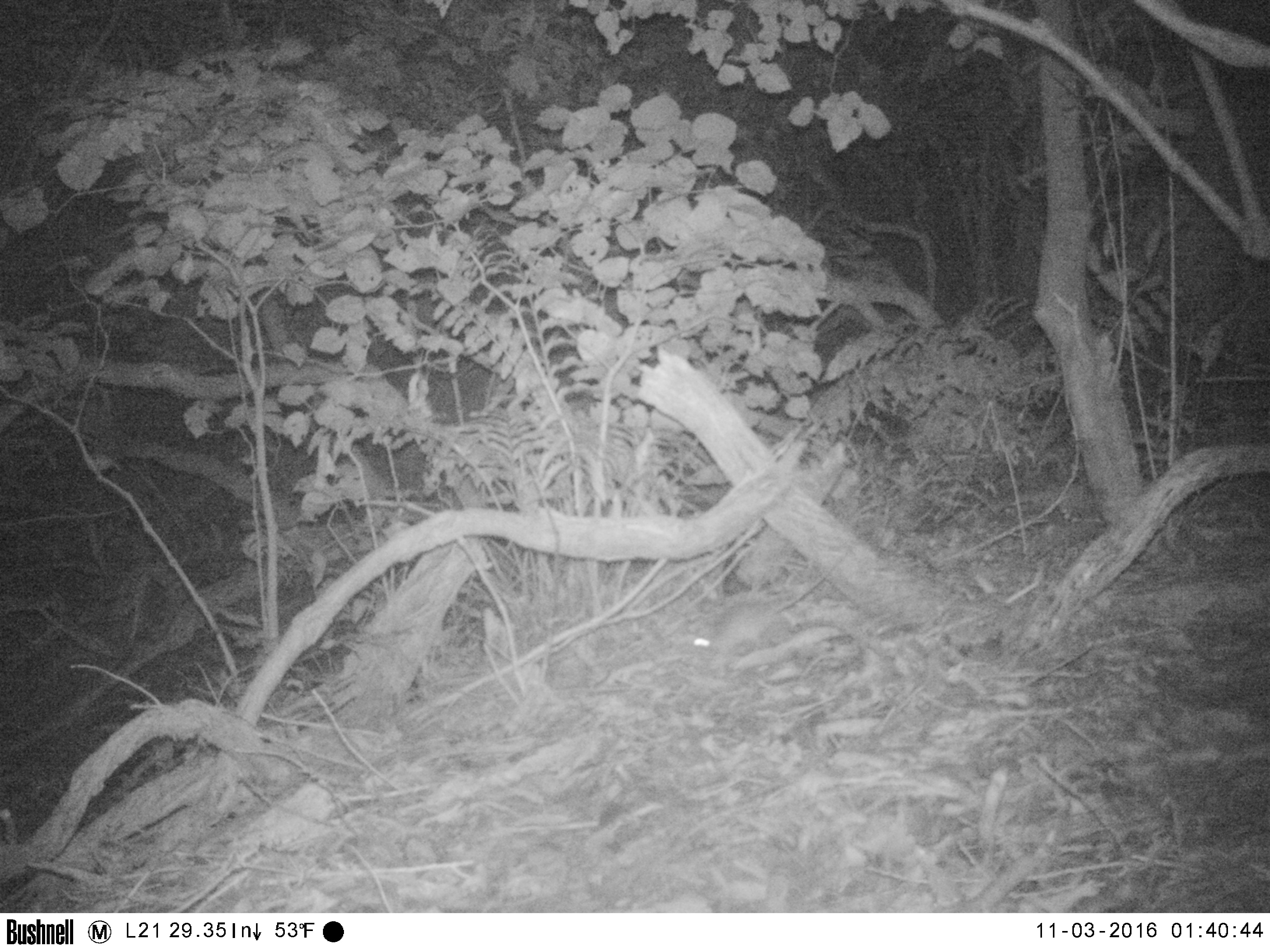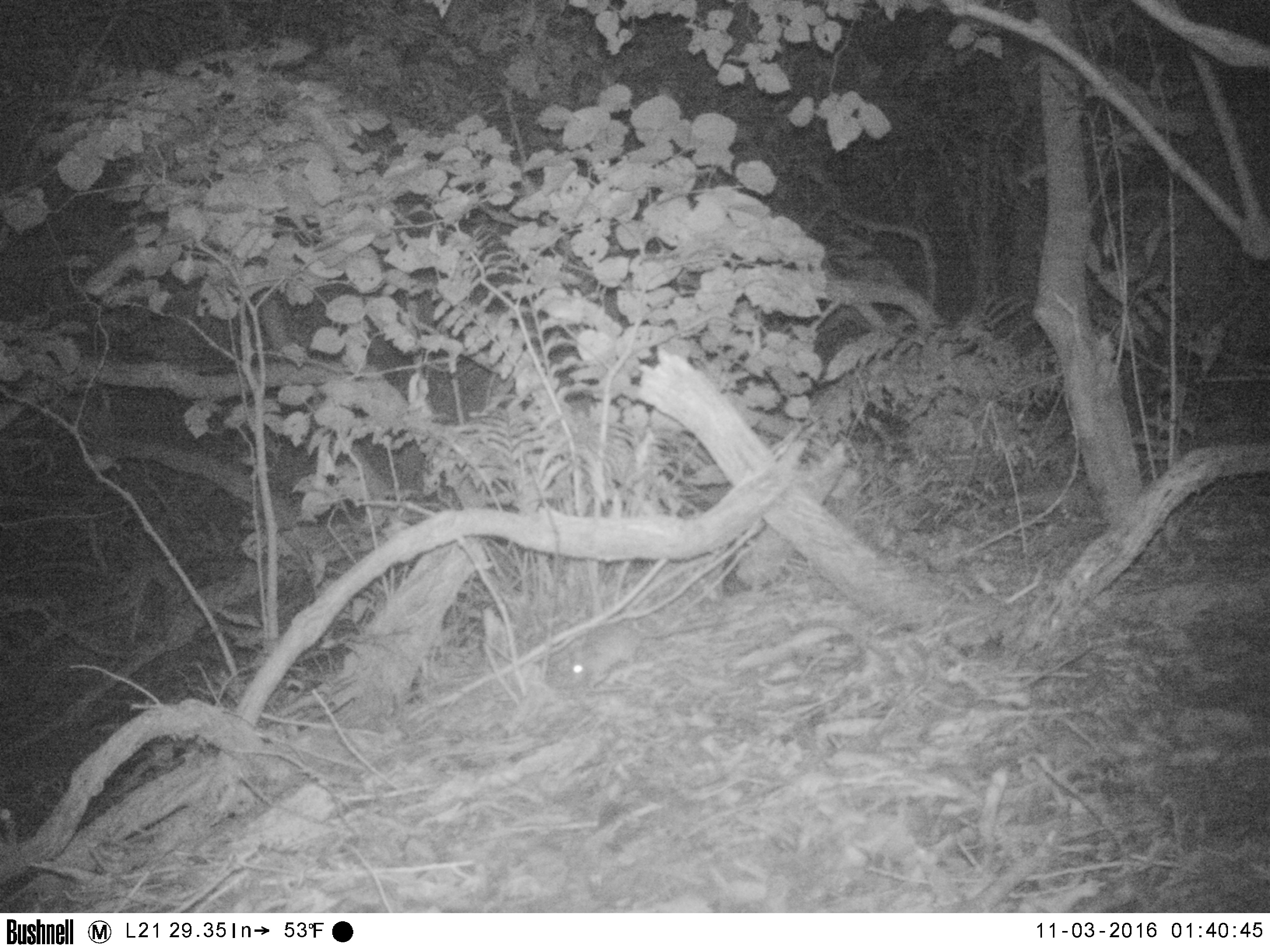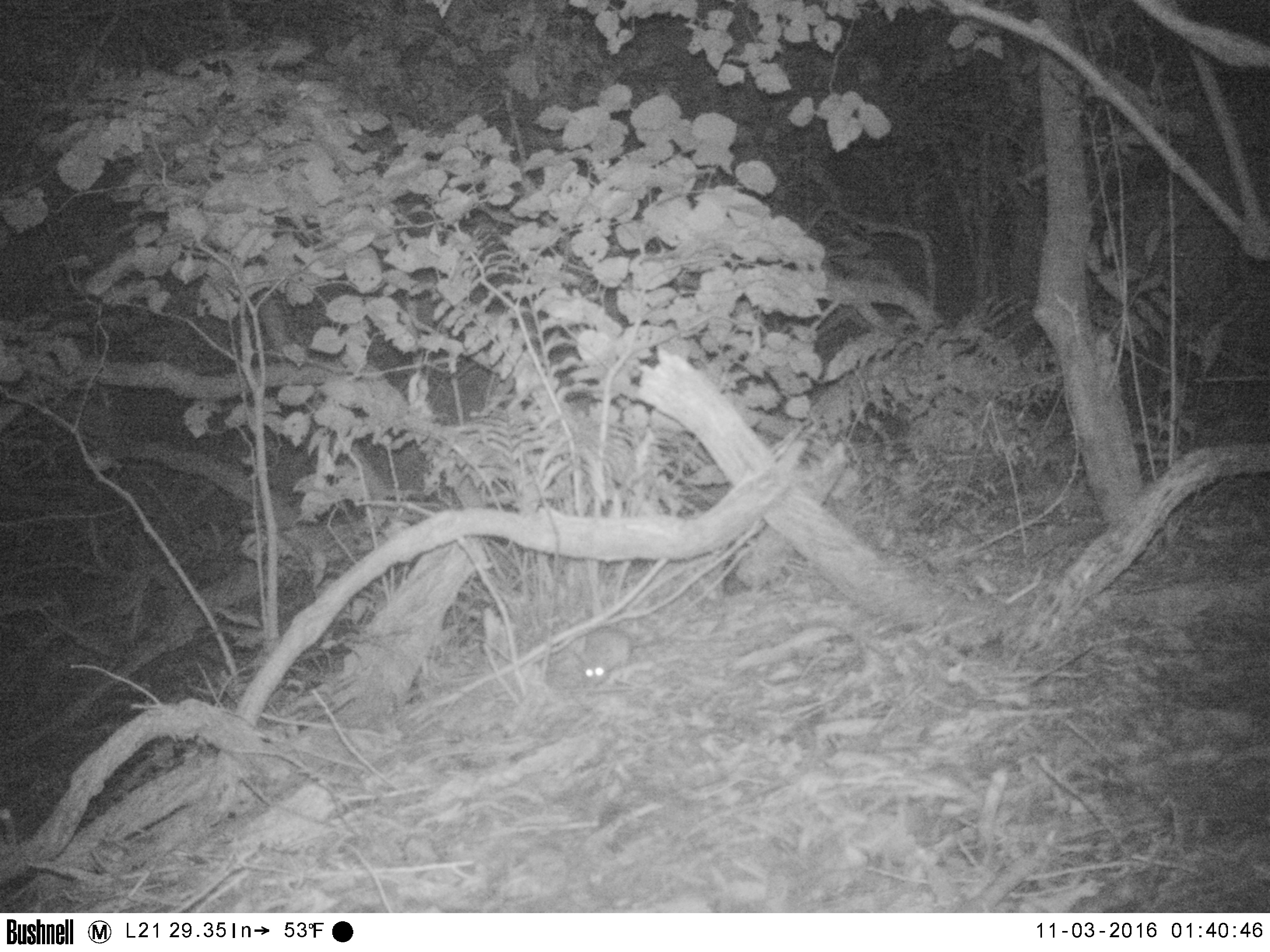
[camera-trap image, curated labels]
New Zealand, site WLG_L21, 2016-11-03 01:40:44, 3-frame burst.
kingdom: Animalia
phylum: Chordata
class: Mammalia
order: Rodentia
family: Muridae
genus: Rattus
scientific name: Rattus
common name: rat